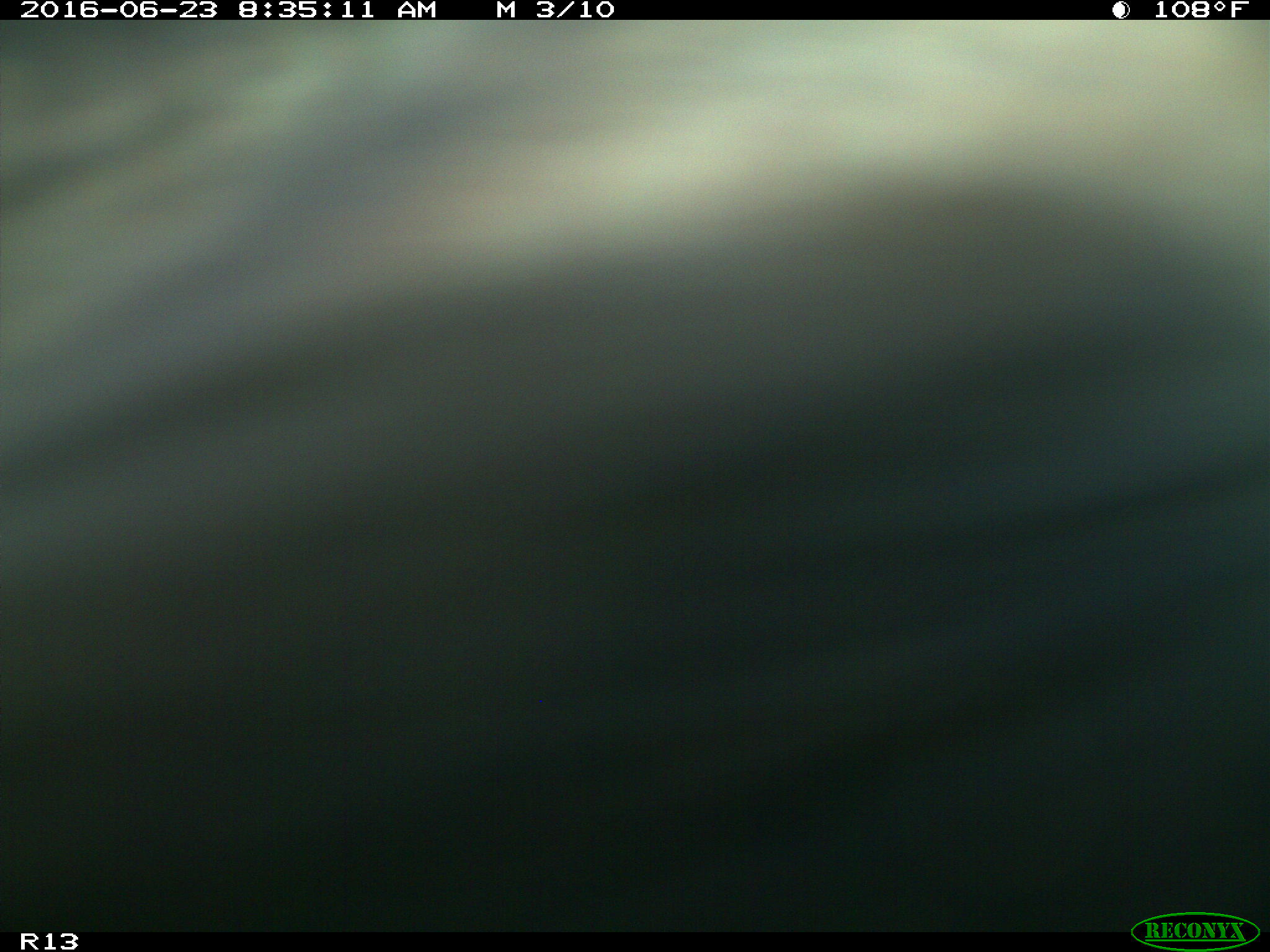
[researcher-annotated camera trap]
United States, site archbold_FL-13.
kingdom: Animalia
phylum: Chordata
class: Mammalia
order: Artiodactyla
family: Bovidae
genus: Bos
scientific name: Bos taurus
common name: domestic cow